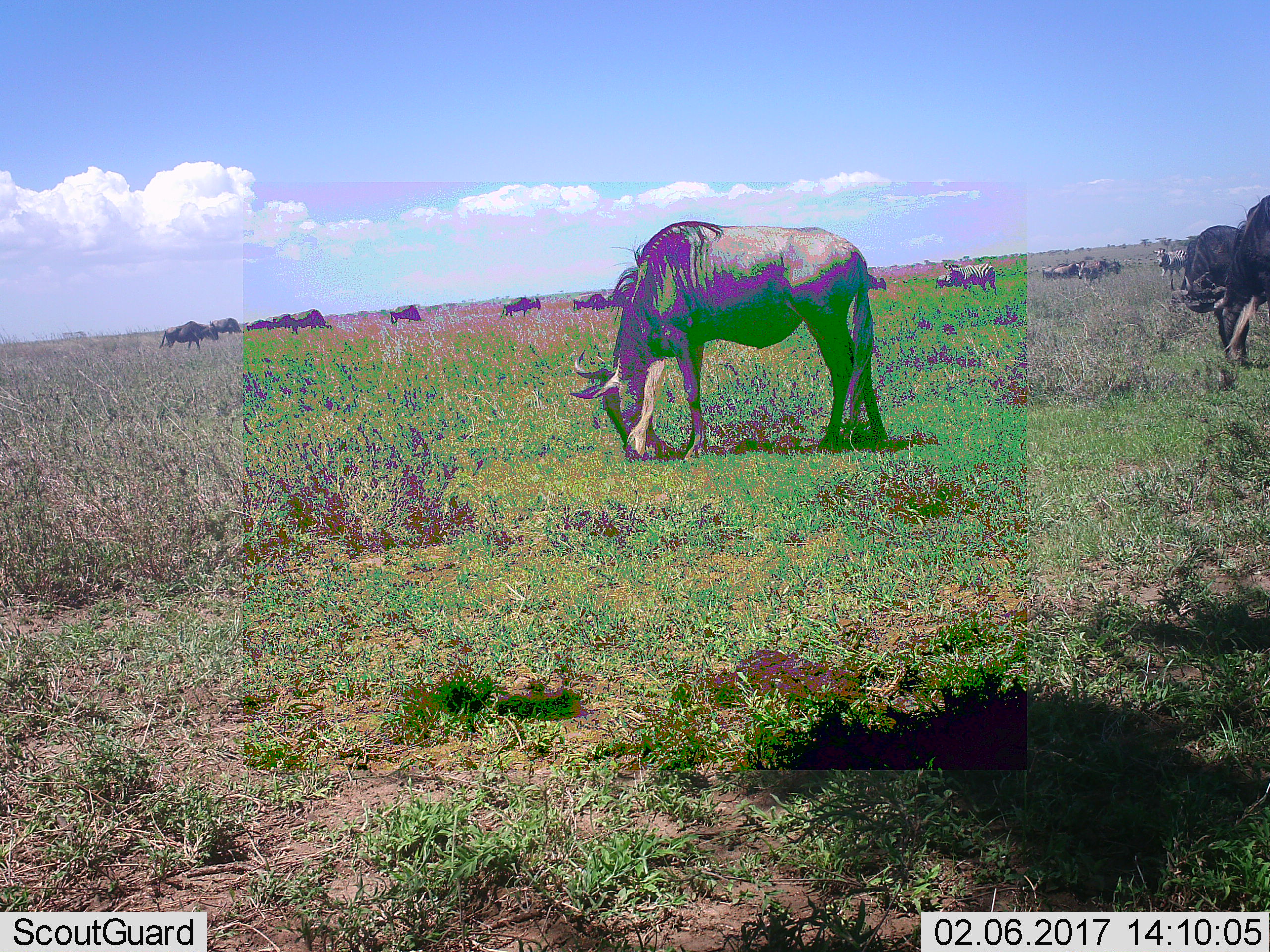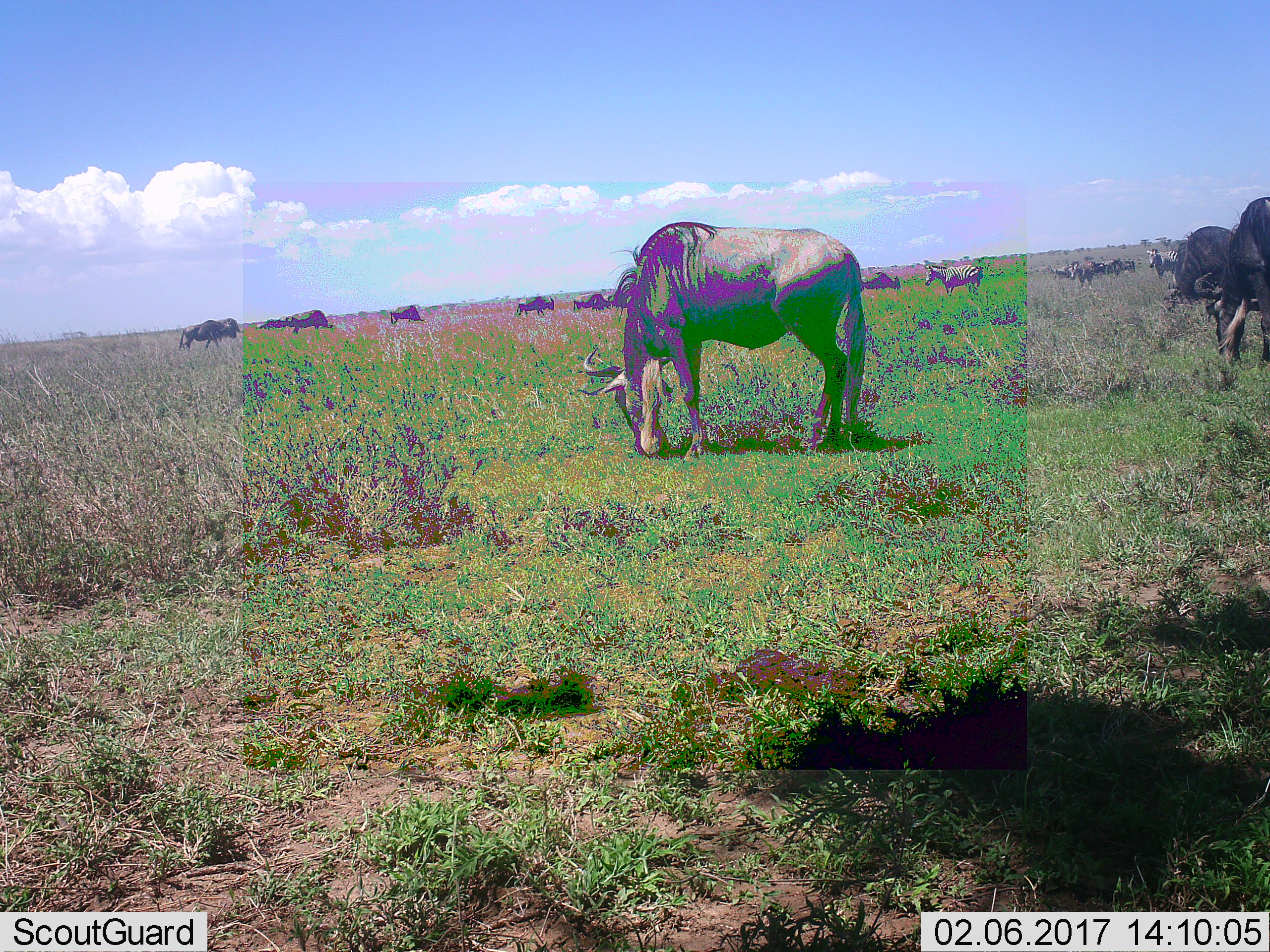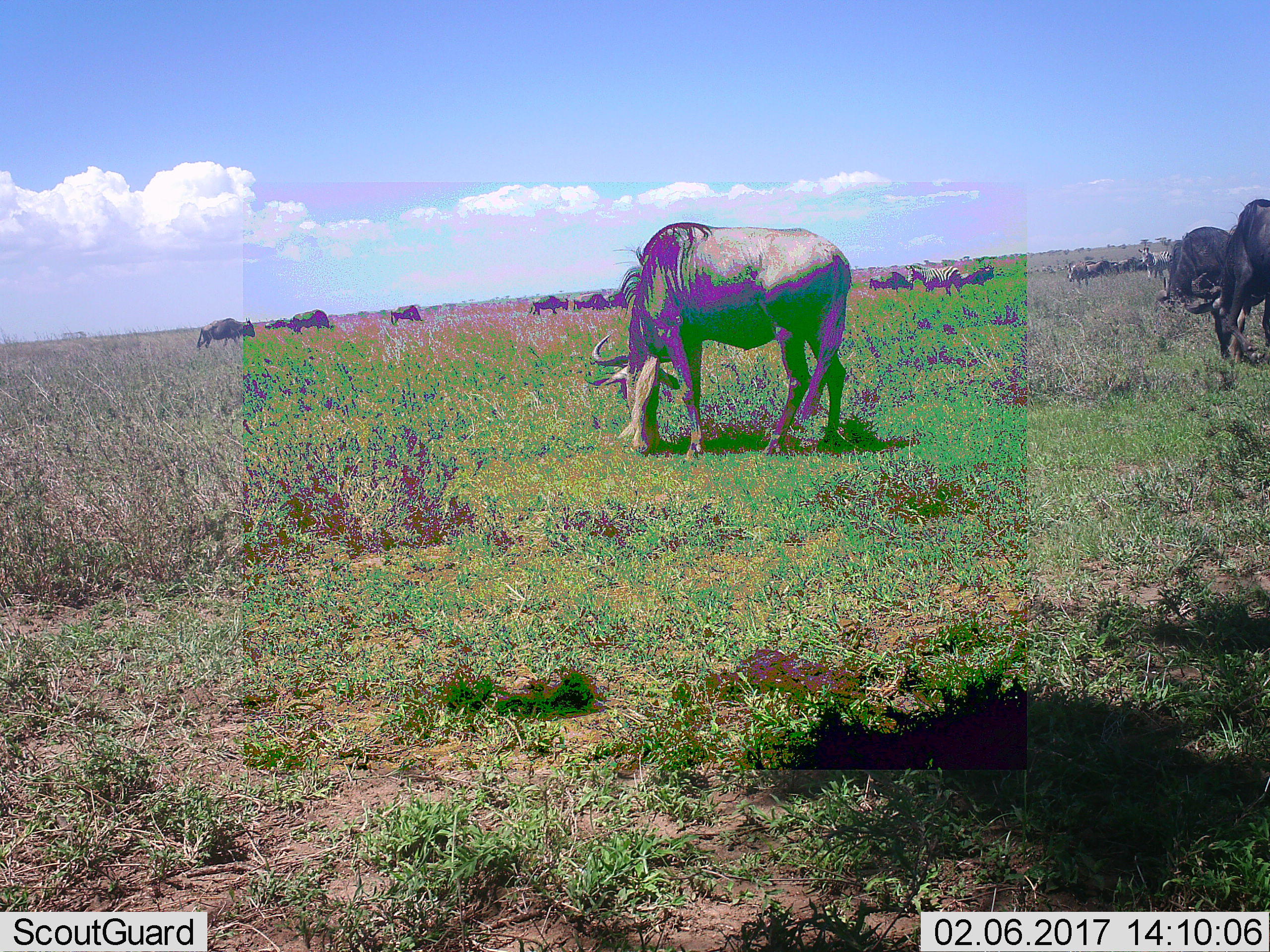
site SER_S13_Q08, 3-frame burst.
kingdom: Animalia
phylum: Chordata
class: Mammalia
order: Artiodactyla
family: Bovidae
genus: Connochaetes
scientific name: Connochaetes taurinus taurinus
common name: blue wildebeest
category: wildebeestblue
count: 11-50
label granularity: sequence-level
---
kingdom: Animalia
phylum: Chordata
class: Mammalia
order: Perissodactyla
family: Equidae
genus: Equus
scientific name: Equus quagga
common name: plains zebra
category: zebraplains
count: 2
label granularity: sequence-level